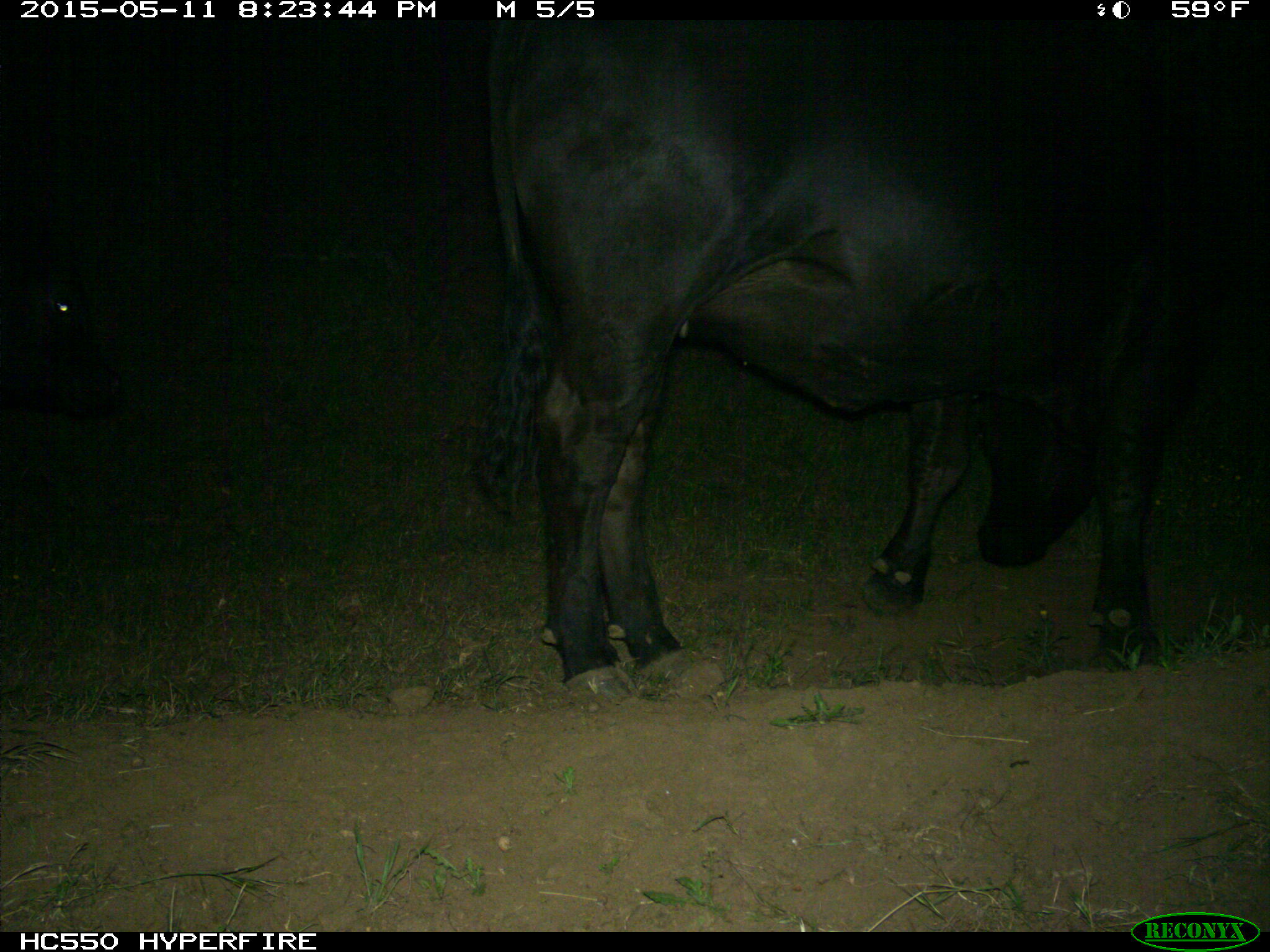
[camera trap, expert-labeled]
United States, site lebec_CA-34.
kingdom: Animalia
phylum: Chordata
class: Mammalia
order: Artiodactyla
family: Bovidae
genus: Bos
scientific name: Bos taurus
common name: domestic cow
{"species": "Bos taurus (domestic cow)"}